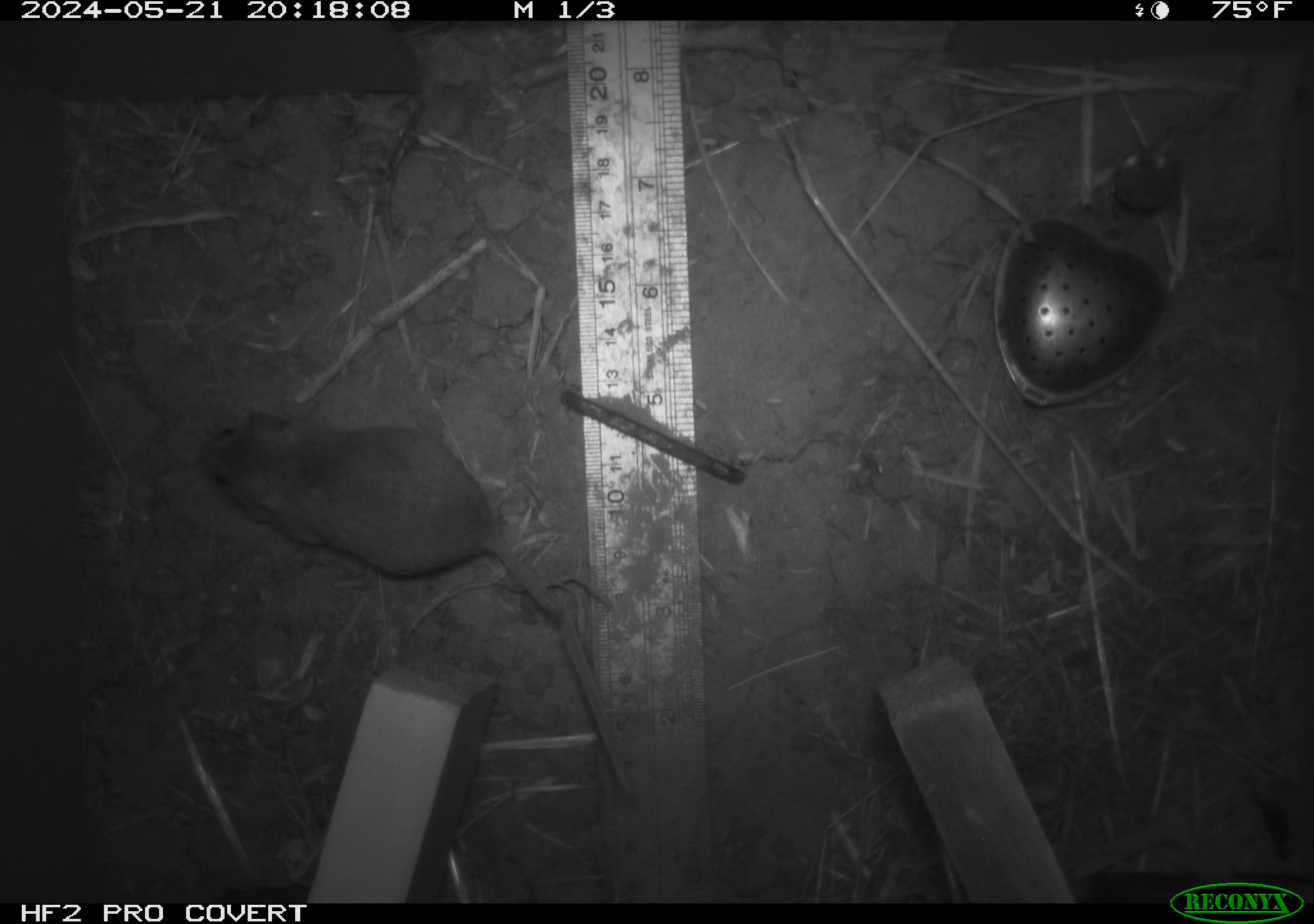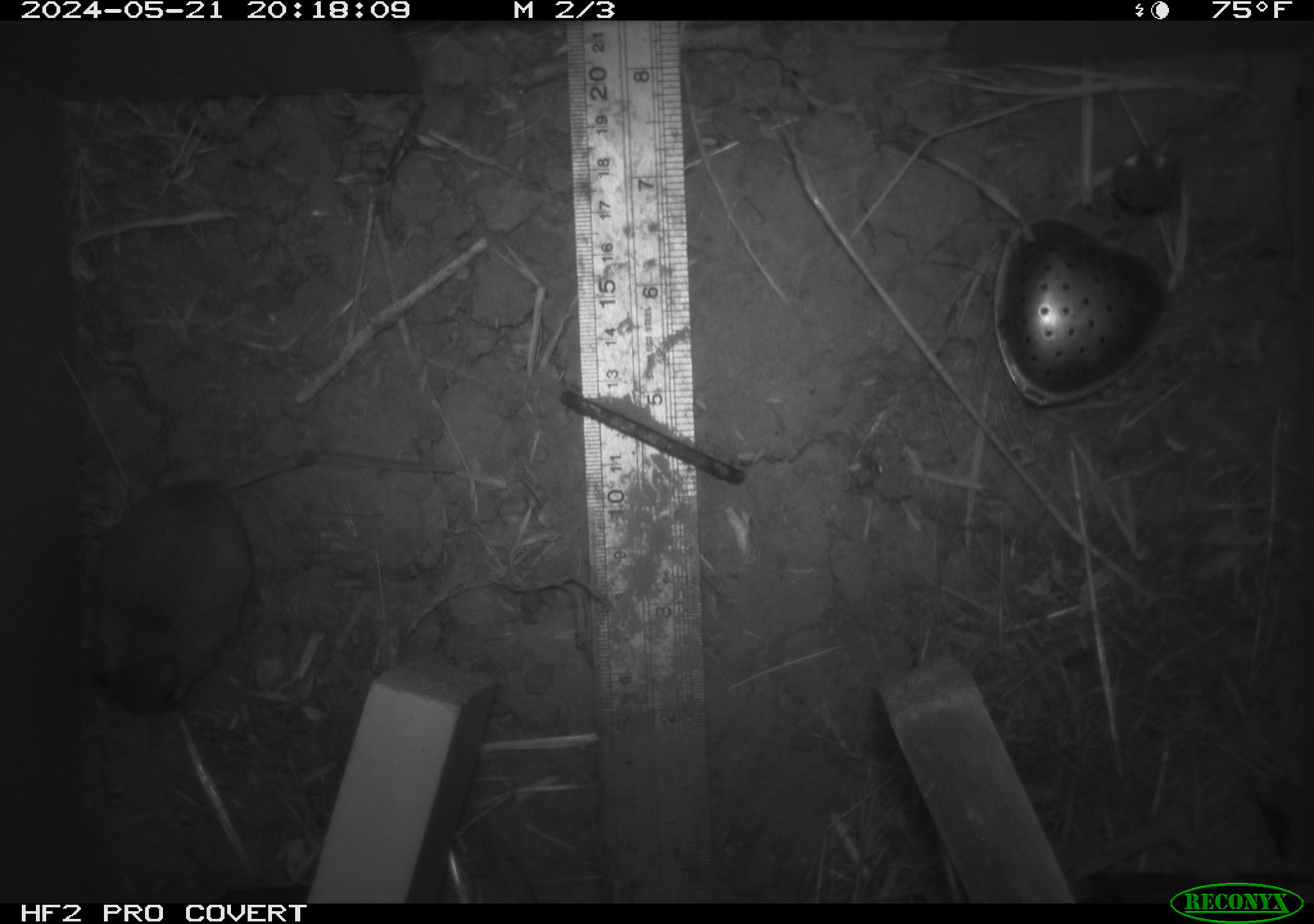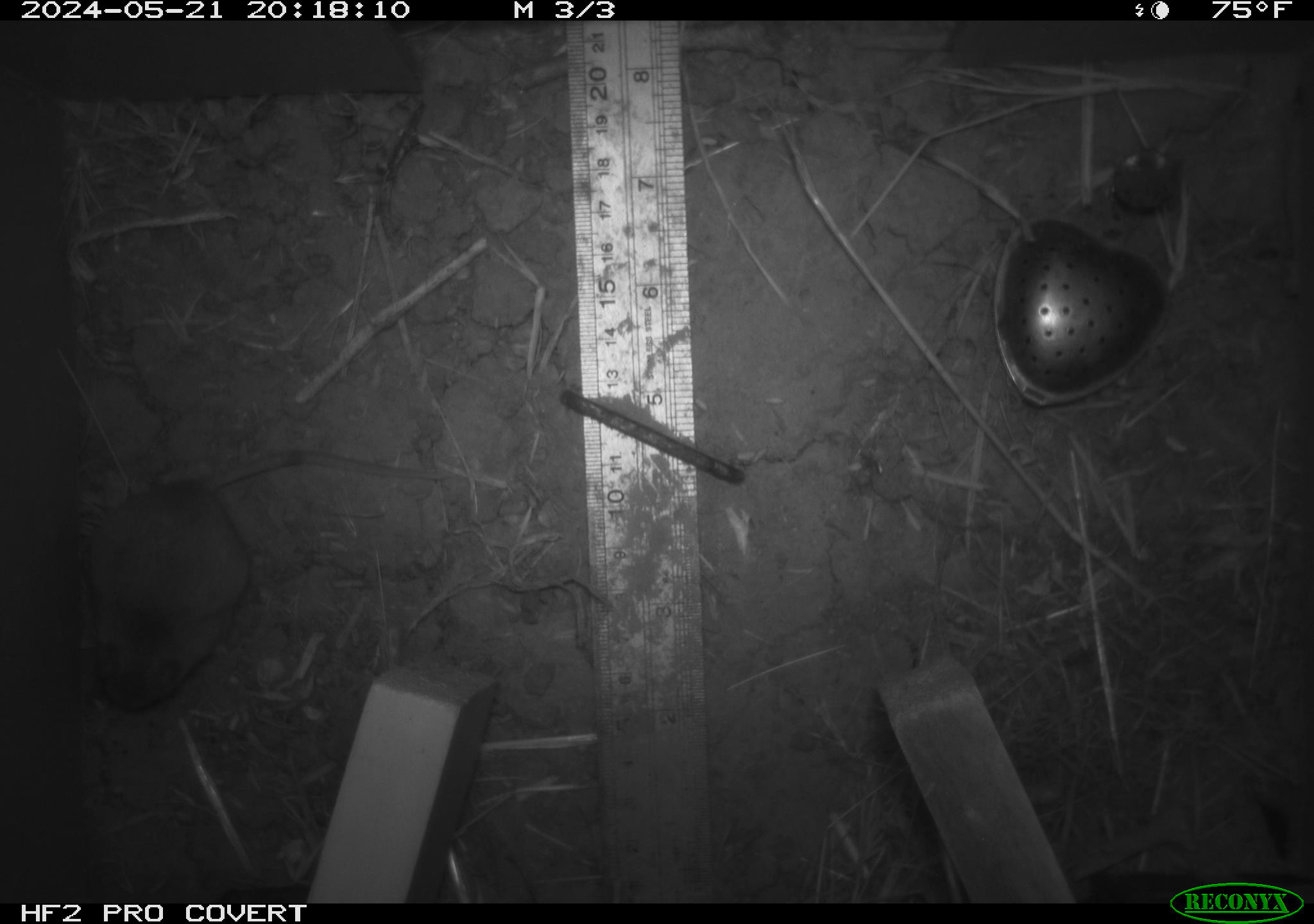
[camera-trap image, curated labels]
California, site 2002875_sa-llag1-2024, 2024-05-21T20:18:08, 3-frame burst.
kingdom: Animalia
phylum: Chordata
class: Mammalia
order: Rodentia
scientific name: Rodentia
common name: mouse species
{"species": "mouse species (Rodentia)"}